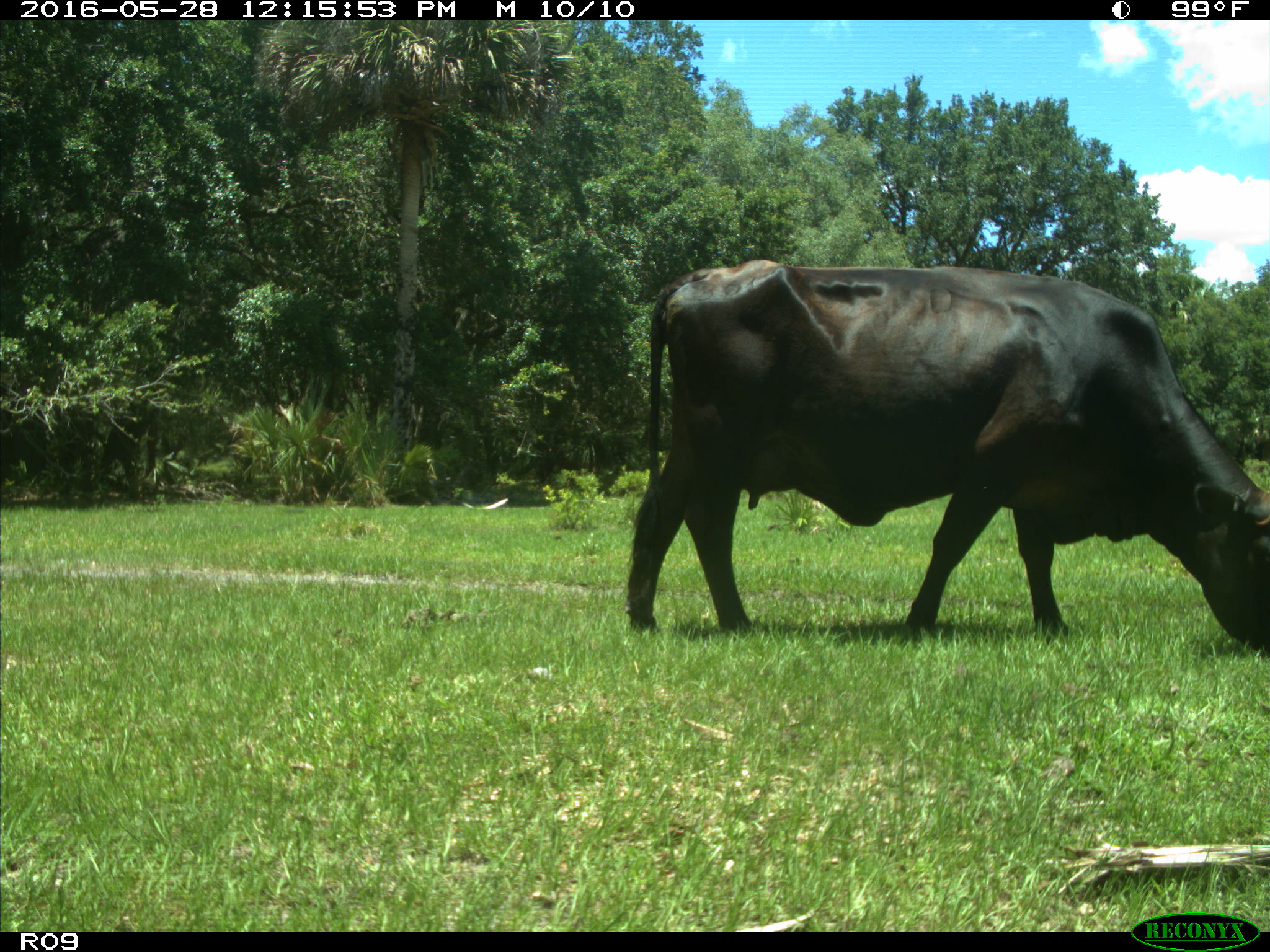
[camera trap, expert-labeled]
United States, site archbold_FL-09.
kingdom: Animalia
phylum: Chordata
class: Mammalia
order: Artiodactyla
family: Bovidae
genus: Bos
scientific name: Bos taurus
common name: domestic cow